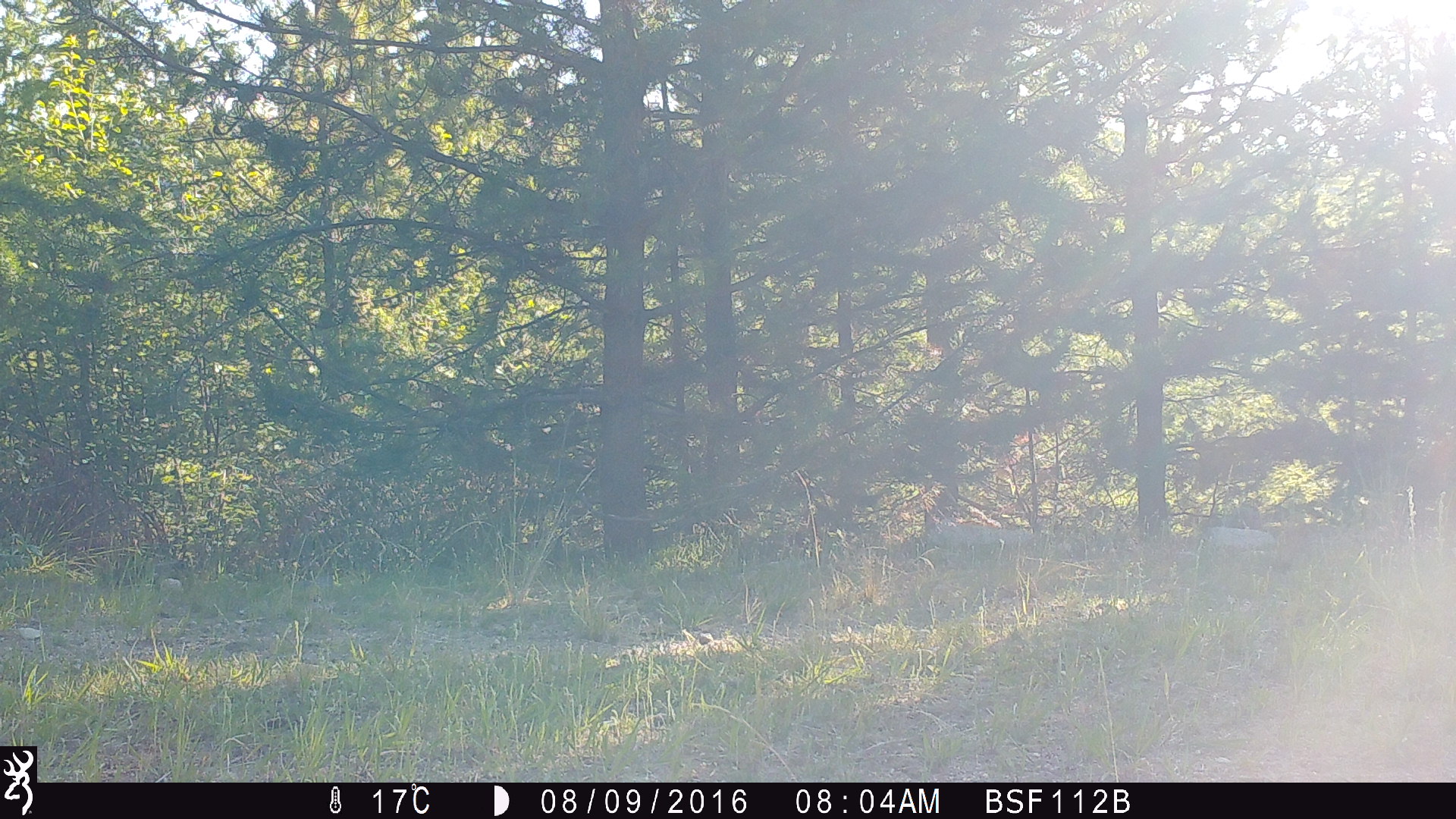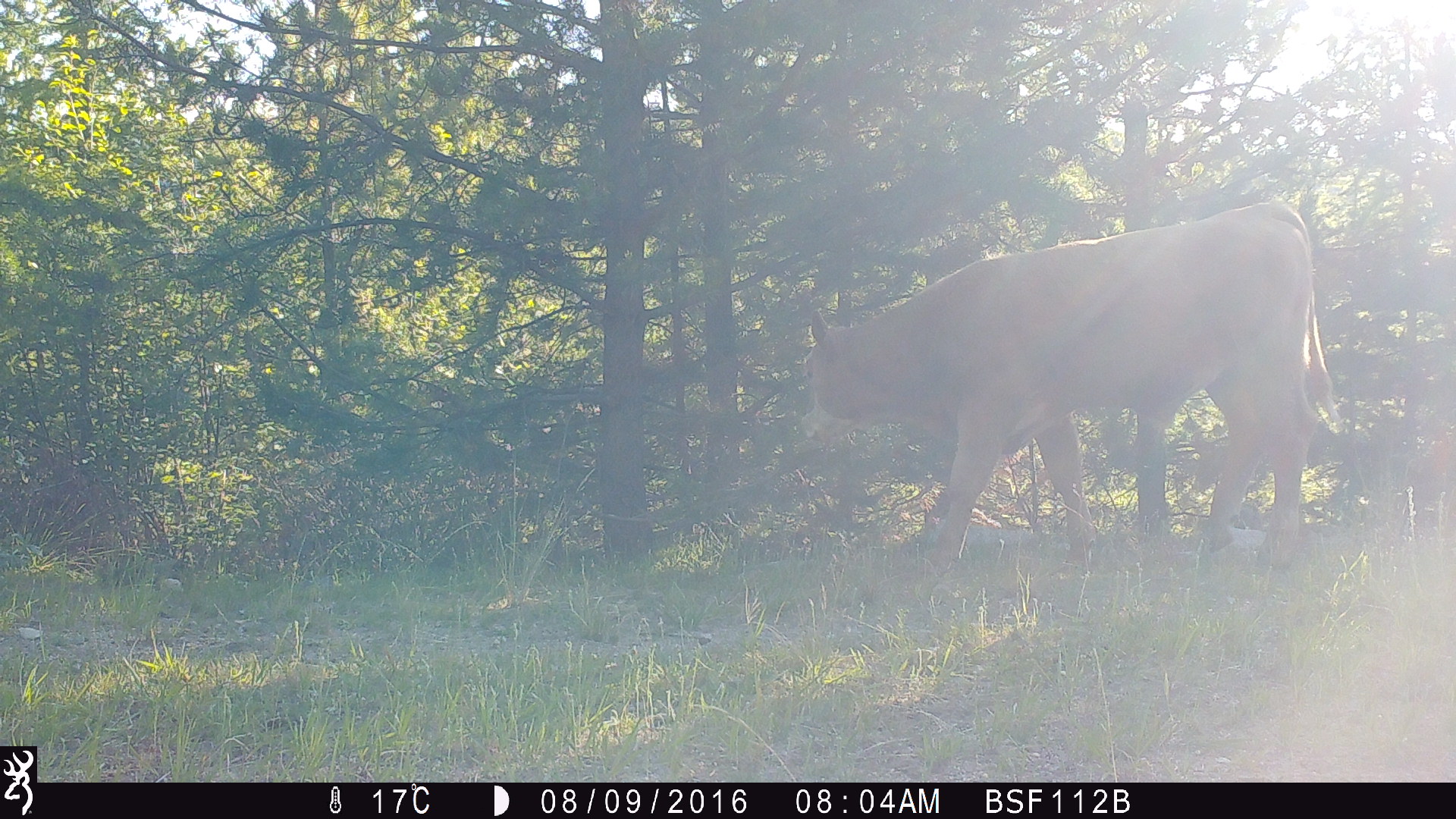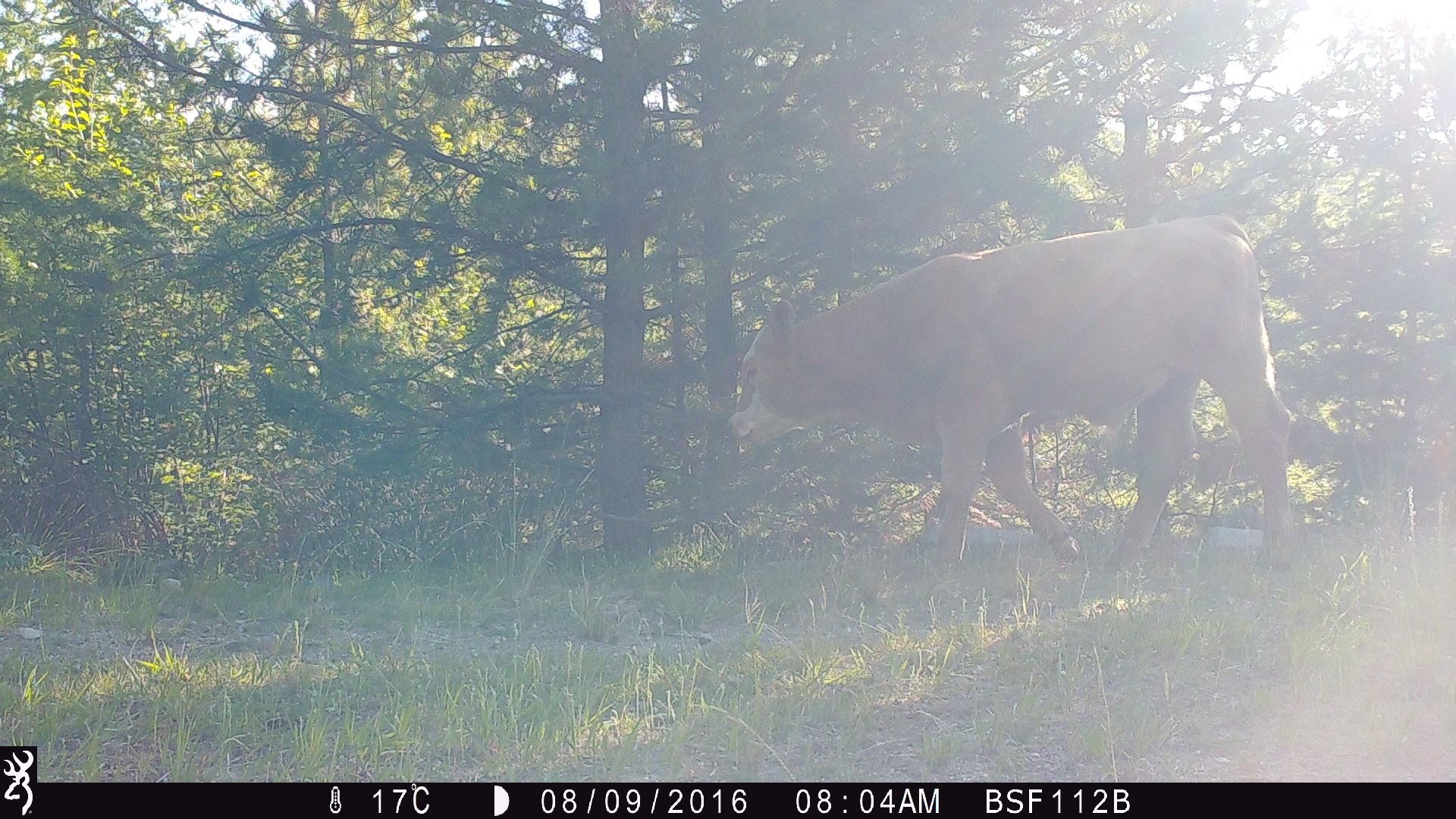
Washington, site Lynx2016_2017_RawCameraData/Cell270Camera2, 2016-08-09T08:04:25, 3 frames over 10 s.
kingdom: Animalia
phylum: Chordata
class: Mammalia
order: Artiodactyla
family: Bovidae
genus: Bos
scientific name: Bos taurus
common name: domestic cattle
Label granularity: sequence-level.